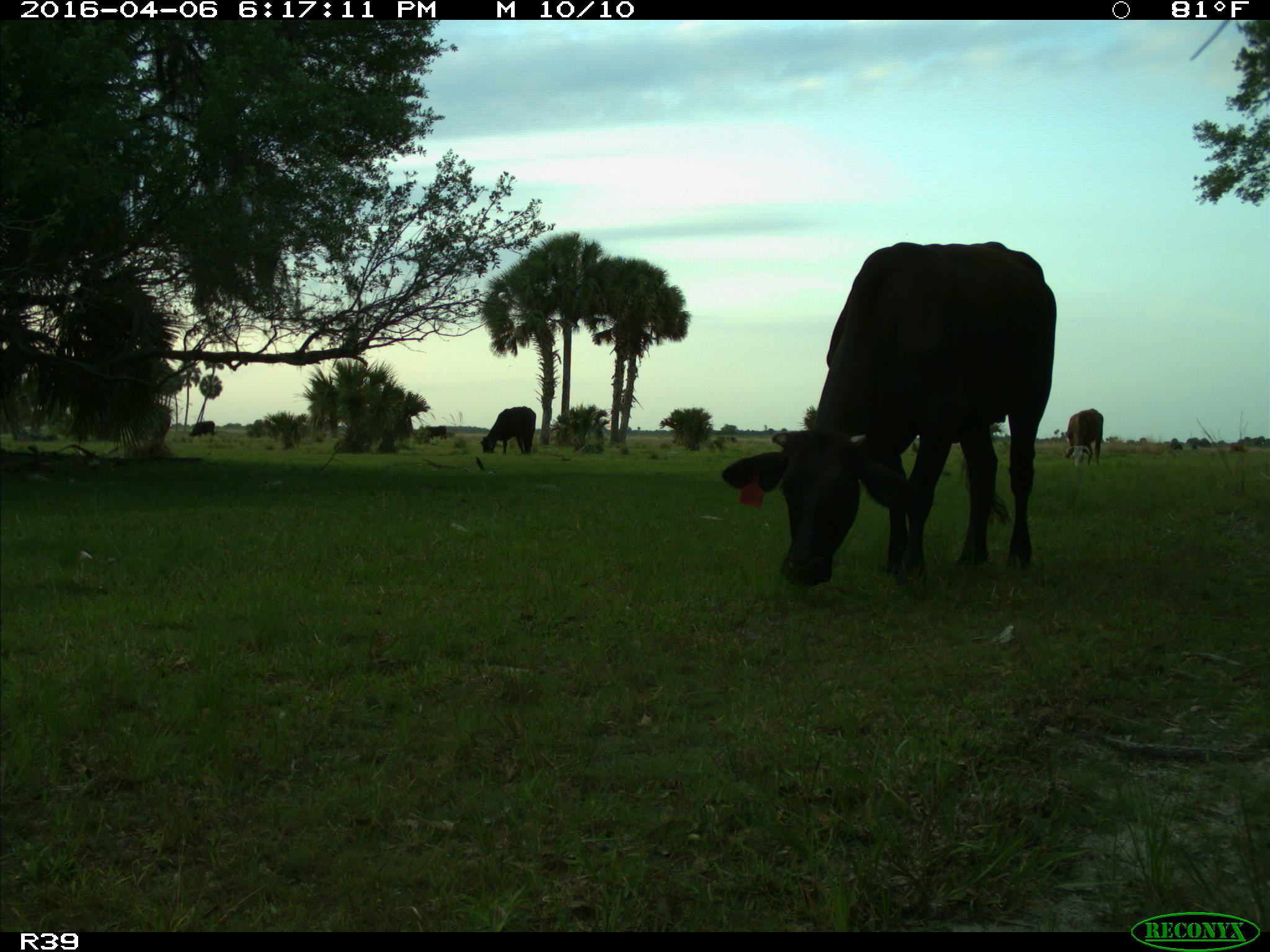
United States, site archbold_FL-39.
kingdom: Animalia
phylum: Chordata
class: Mammalia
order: Artiodactyla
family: Bovidae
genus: Bos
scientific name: Bos taurus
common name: domestic cow